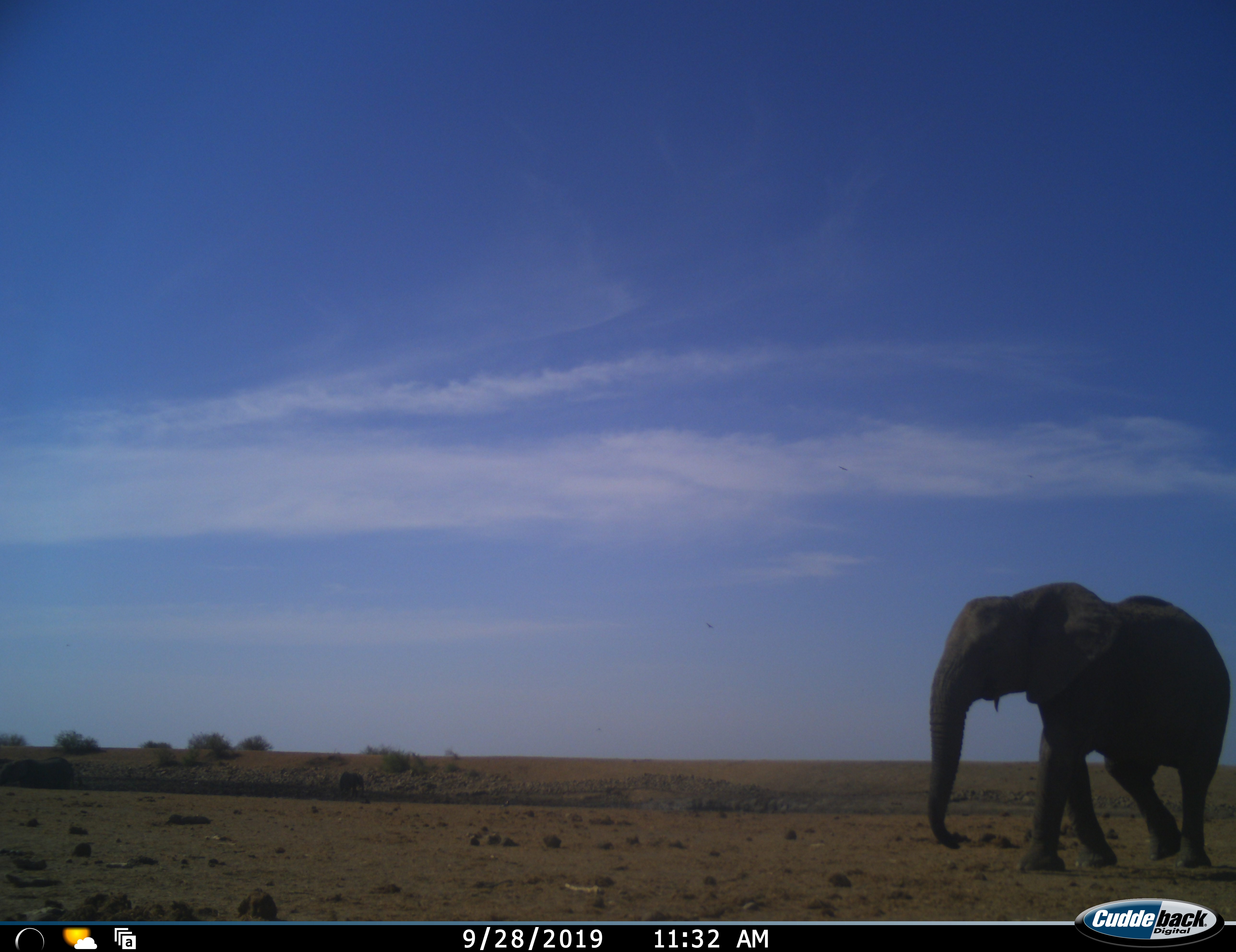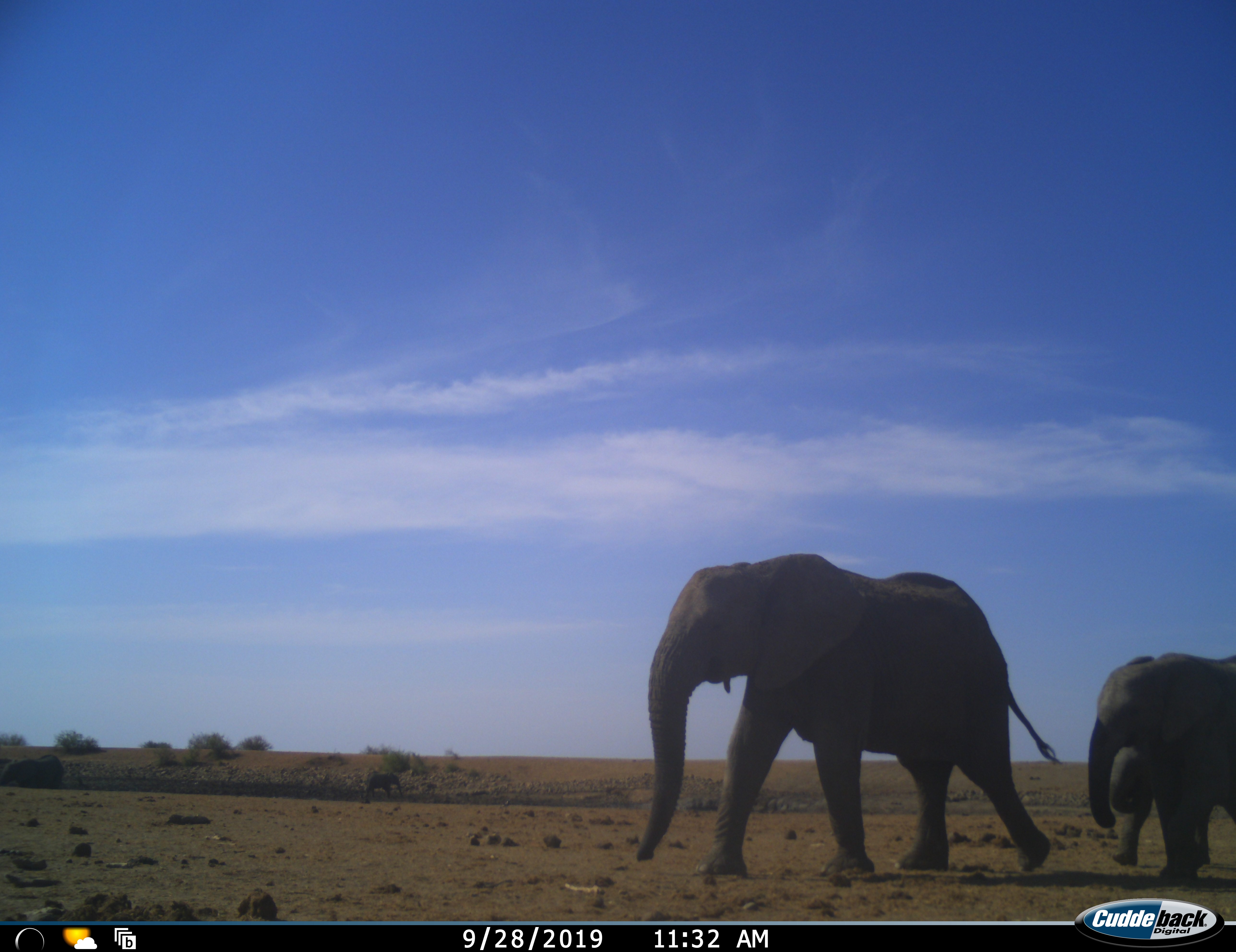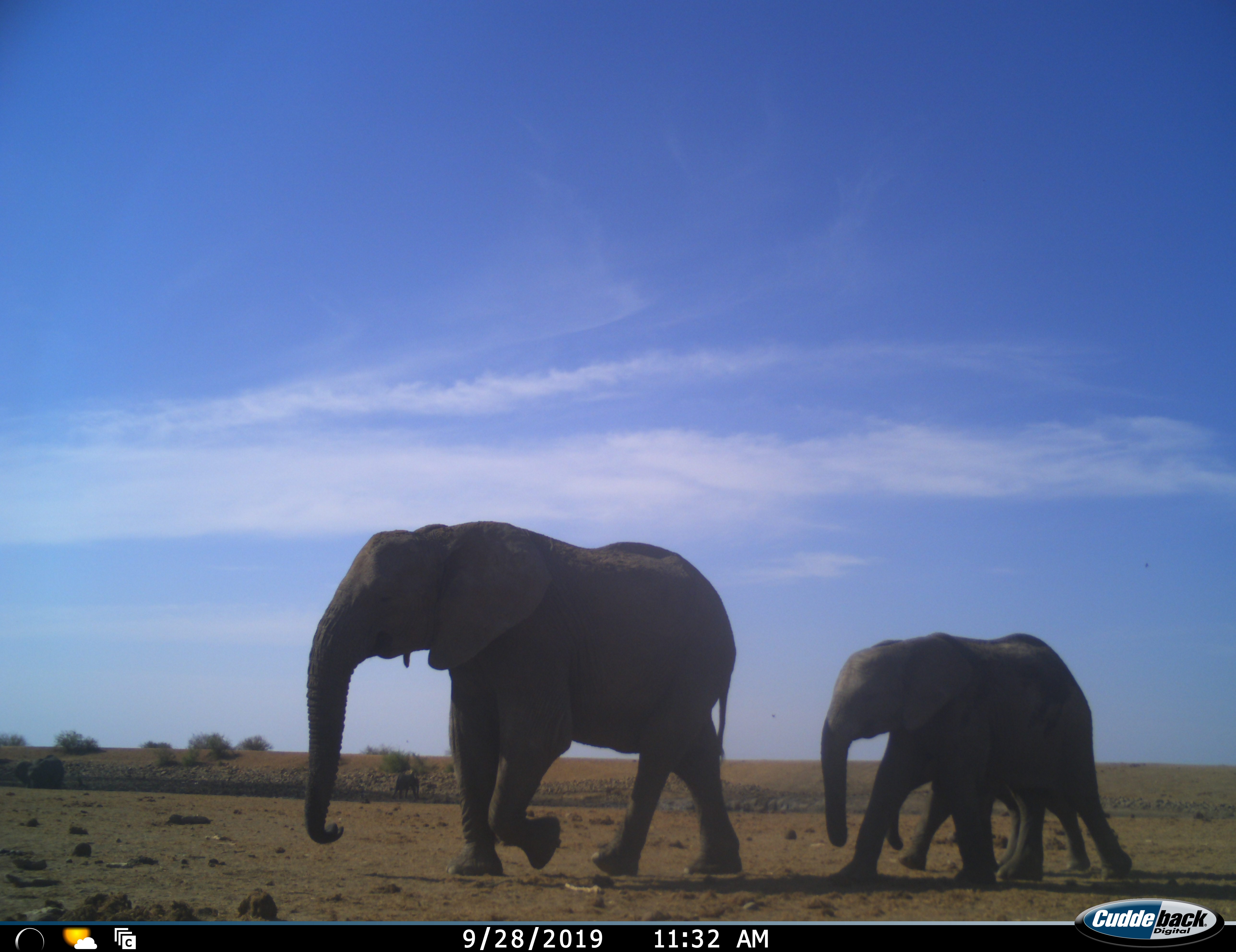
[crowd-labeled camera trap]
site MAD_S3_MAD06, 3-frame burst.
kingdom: Animalia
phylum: Chordata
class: Mammalia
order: Proboscidea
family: Elephantidae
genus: Loxodonta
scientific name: Loxodonta africana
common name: african bush elephant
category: elephant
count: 3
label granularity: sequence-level